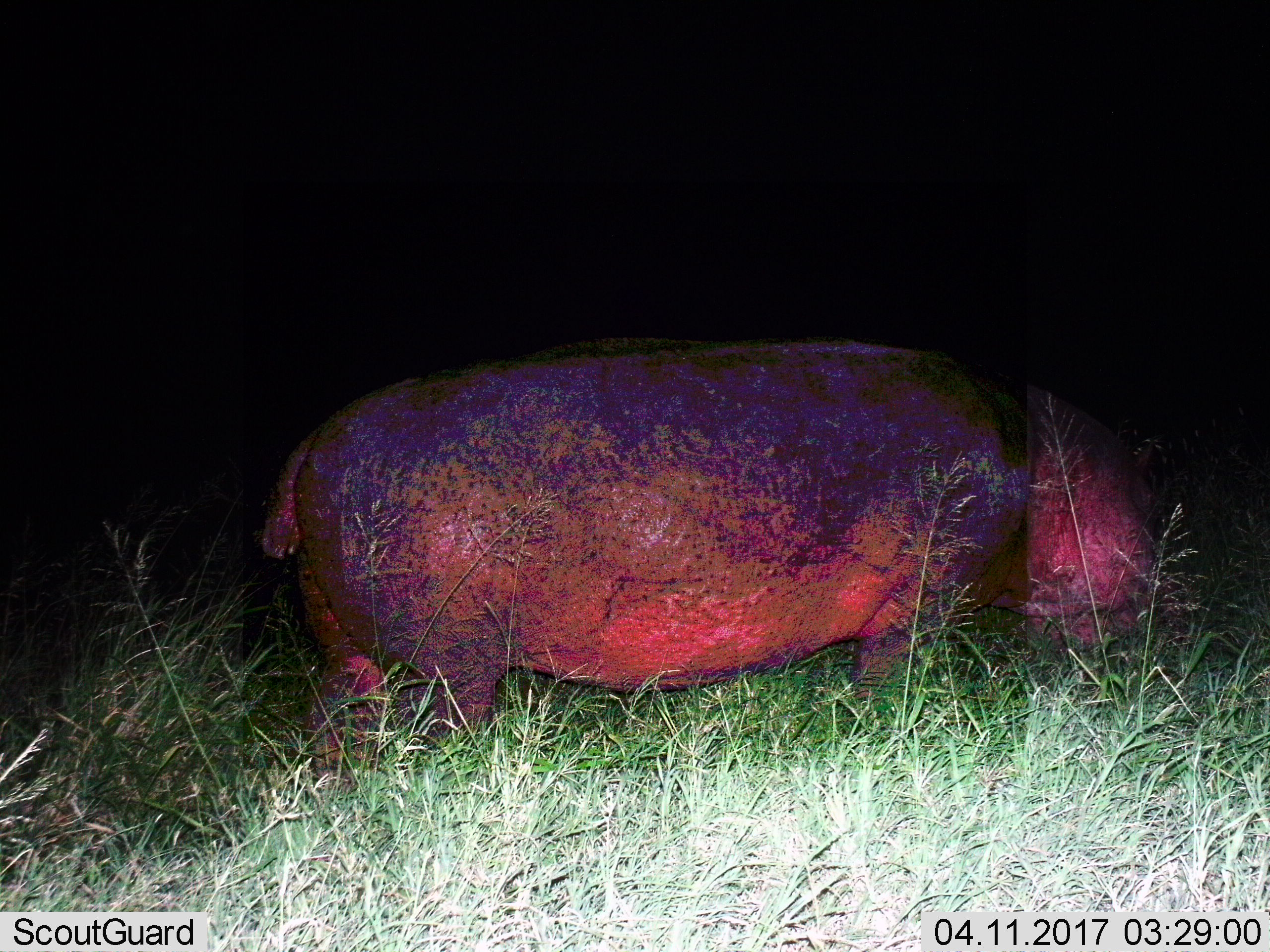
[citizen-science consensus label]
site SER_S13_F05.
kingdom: Animalia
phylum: Chordata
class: Mammalia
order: Artiodactyla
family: Hippopotamidae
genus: Hippopotamus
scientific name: Hippopotamus amphibius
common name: hippopotamus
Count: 1.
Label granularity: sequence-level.